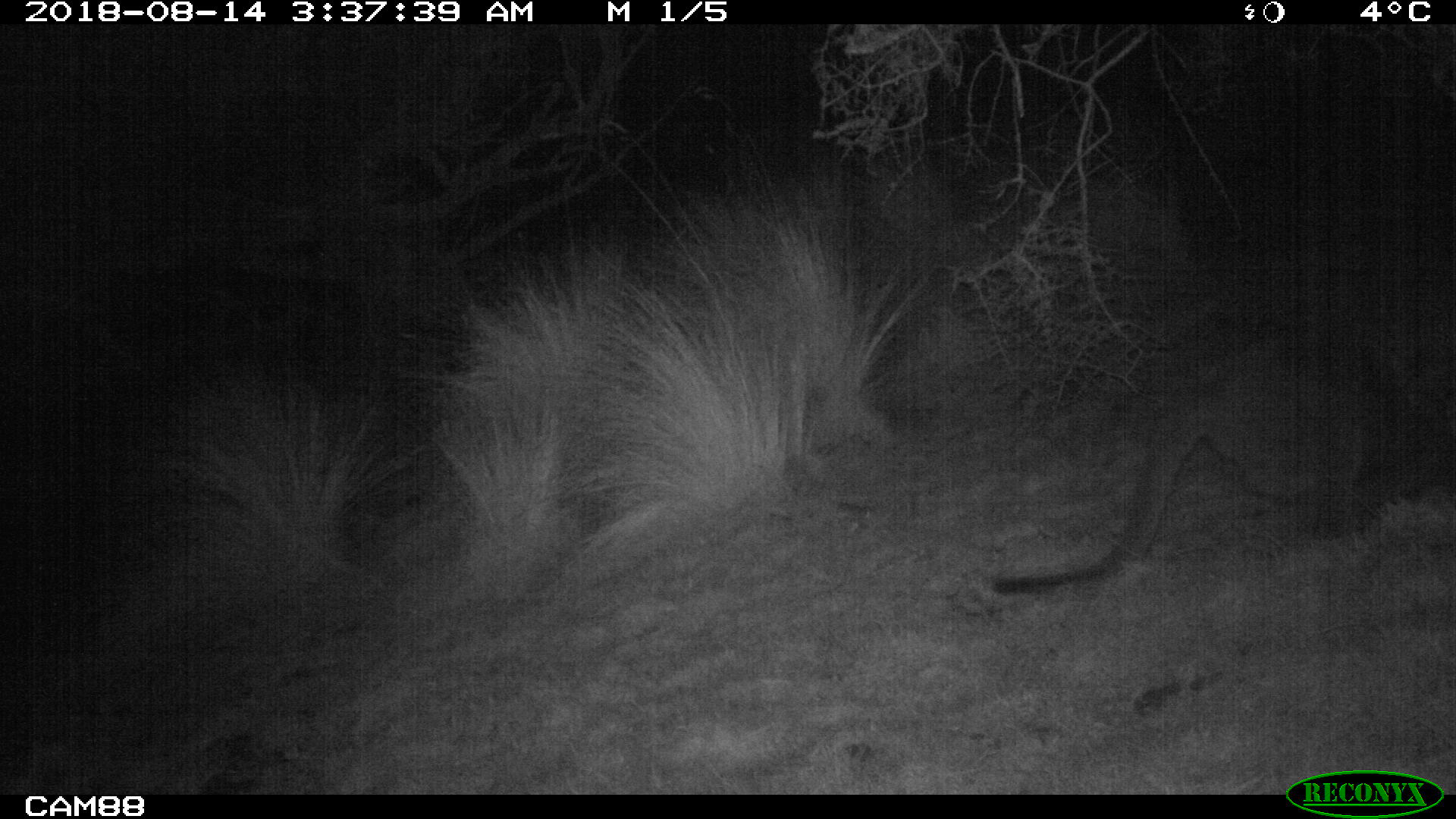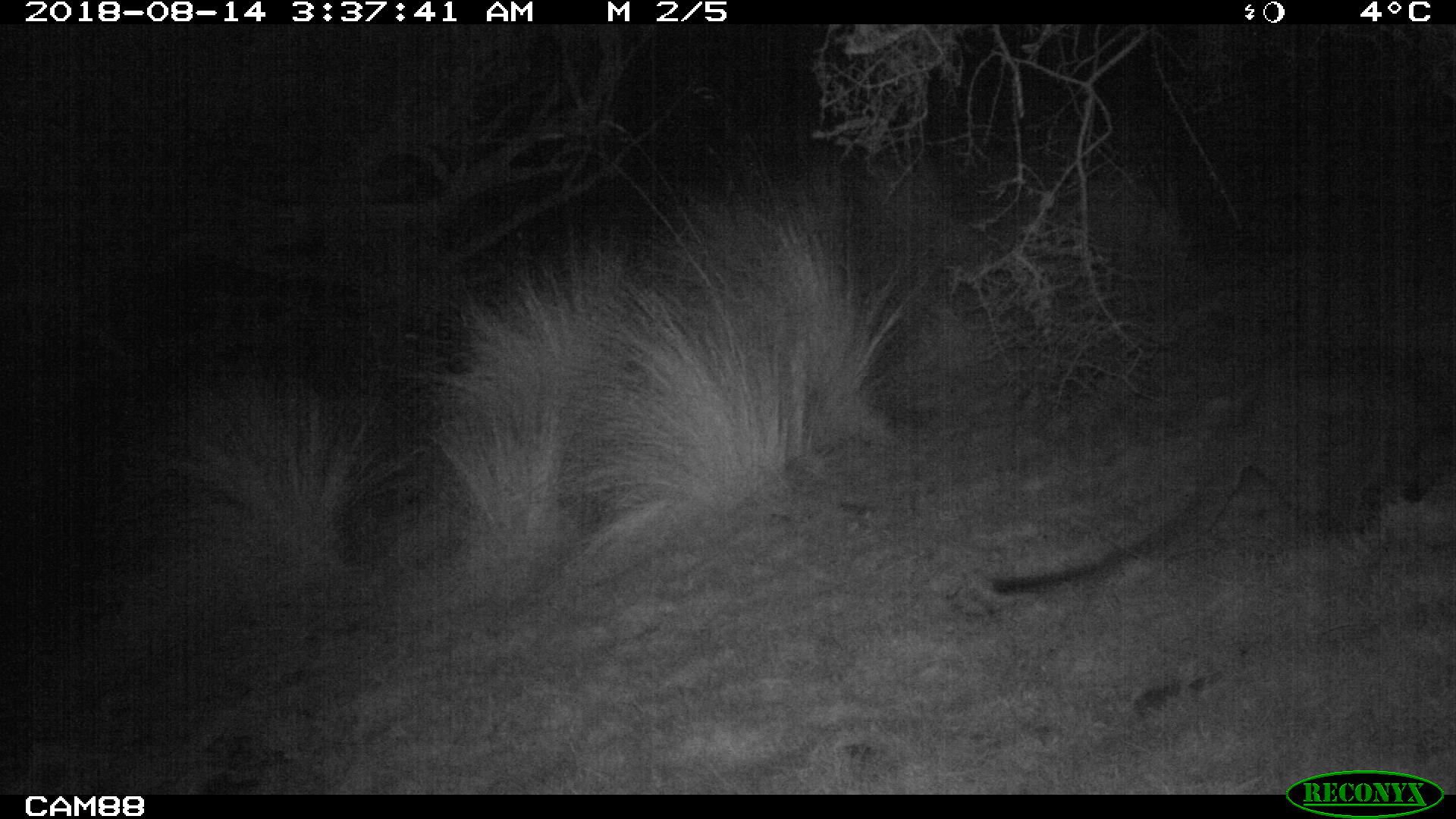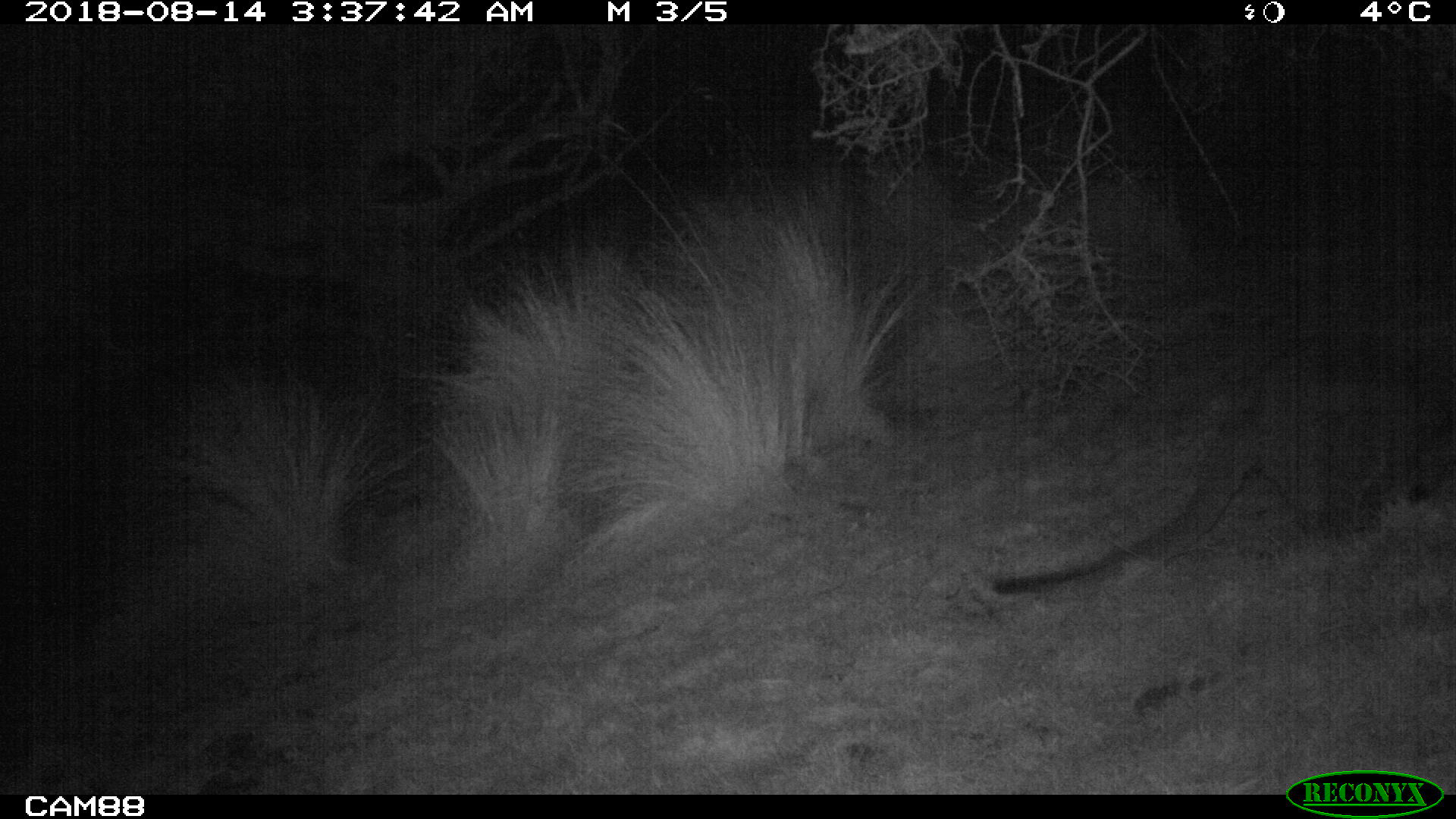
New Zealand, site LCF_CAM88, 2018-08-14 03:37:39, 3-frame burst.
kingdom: Animalia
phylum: Chordata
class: Mammalia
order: Diprotodontia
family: Macropodidae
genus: Notamacropus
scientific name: Notamacropus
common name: wallaby